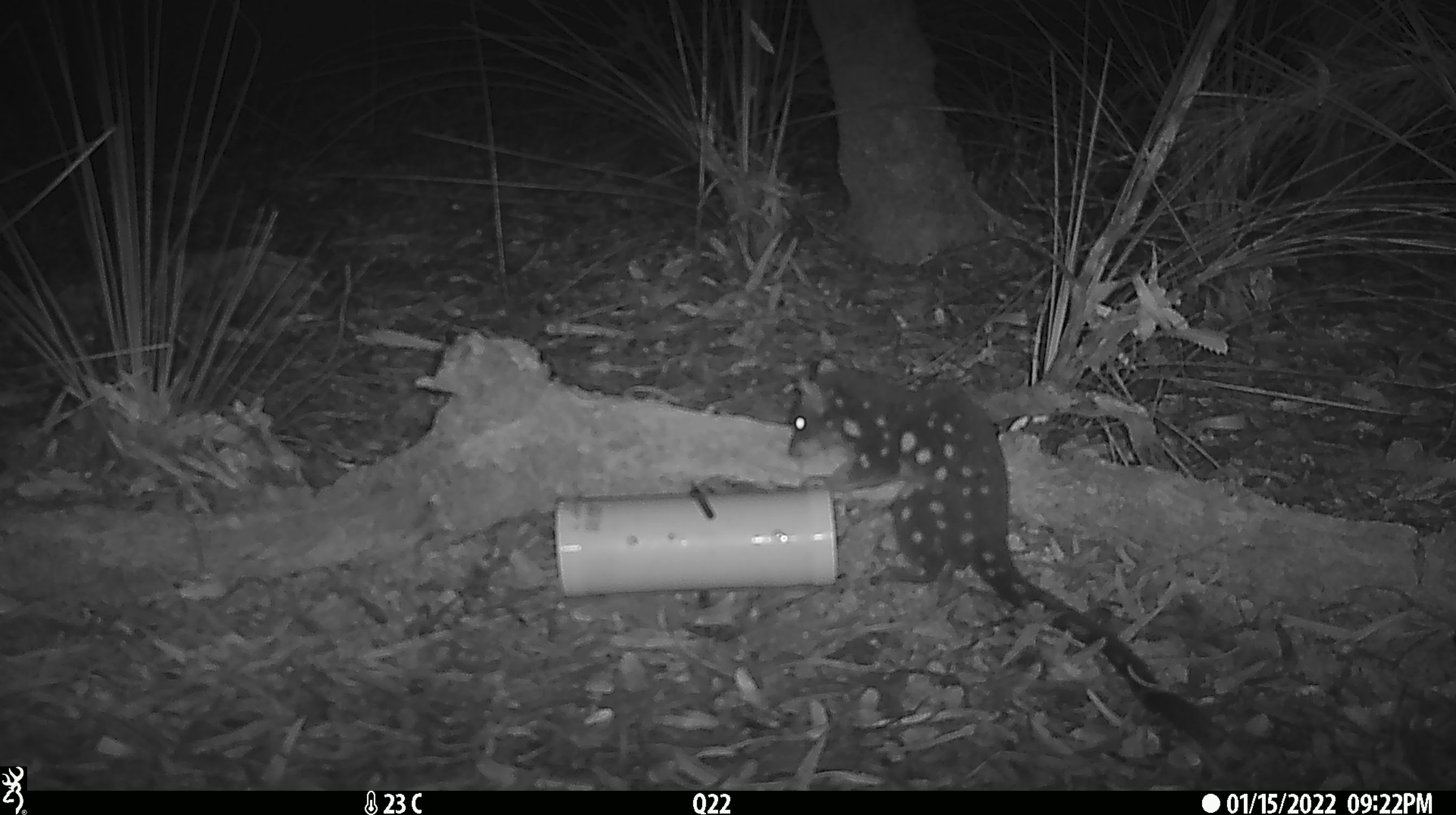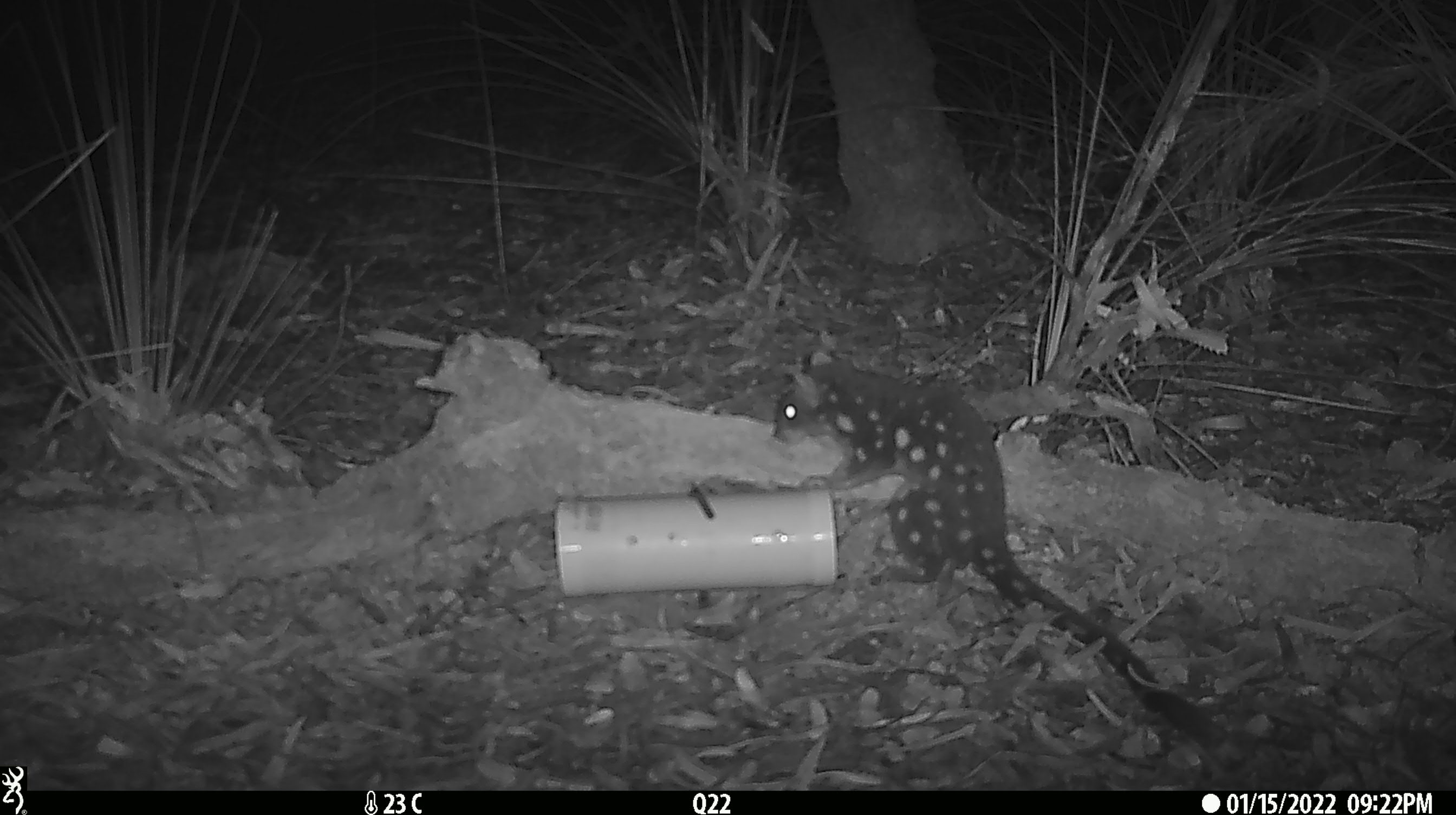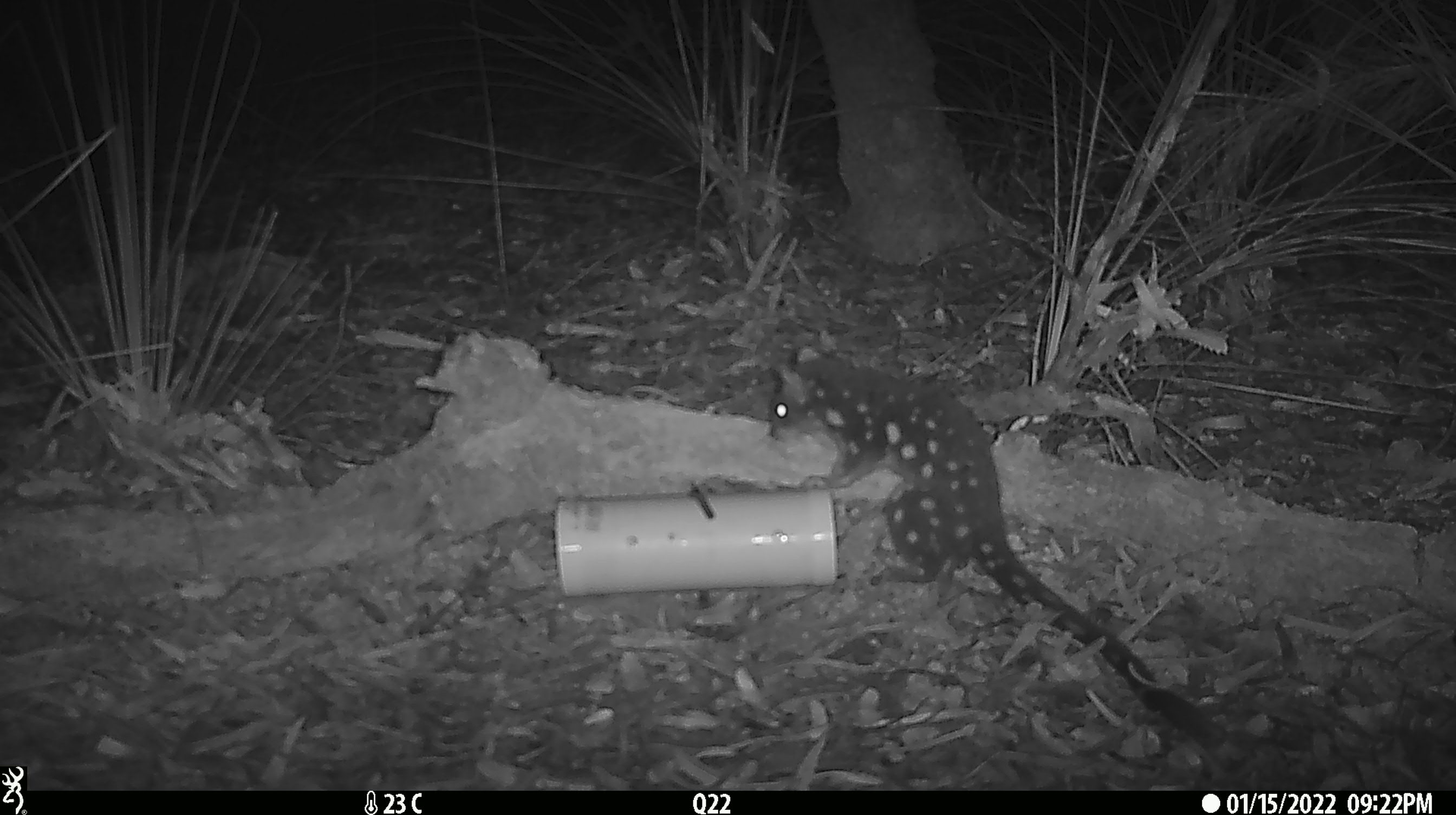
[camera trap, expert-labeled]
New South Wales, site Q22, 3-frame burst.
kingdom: Animalia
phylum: Chordata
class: Mammalia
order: Dasyuromorphia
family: Dasyuridae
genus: Dasyurus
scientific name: Dasyurus maculatus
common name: spotted-tailed quoll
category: quoll